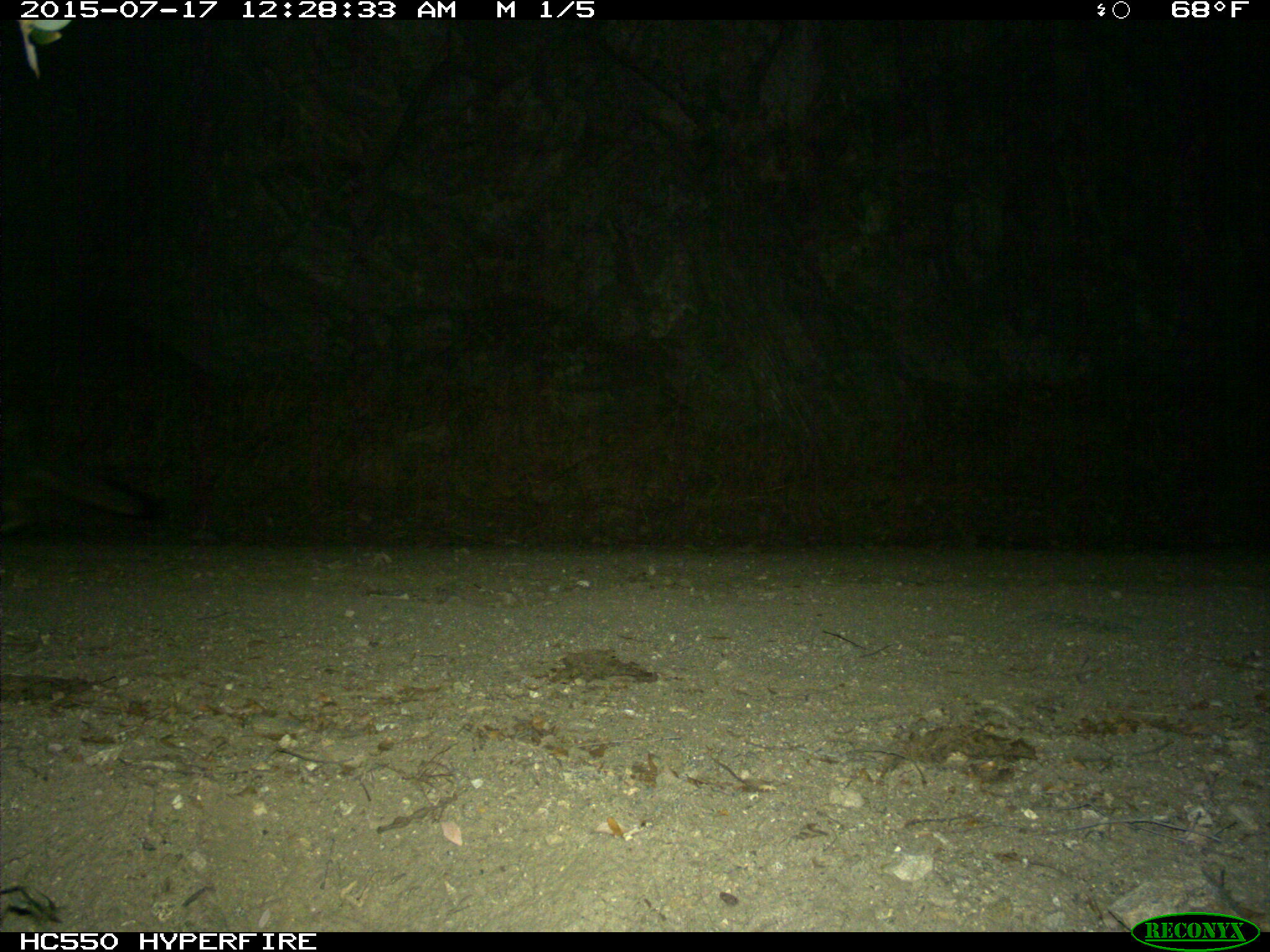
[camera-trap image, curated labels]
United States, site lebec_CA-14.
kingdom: Animalia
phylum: Chordata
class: Mammalia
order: Carnivora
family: Canidae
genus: Urocyon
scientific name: Urocyon cinereoargenteus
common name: gray fox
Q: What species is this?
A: Urocyon cinereoargenteus (gray fox).